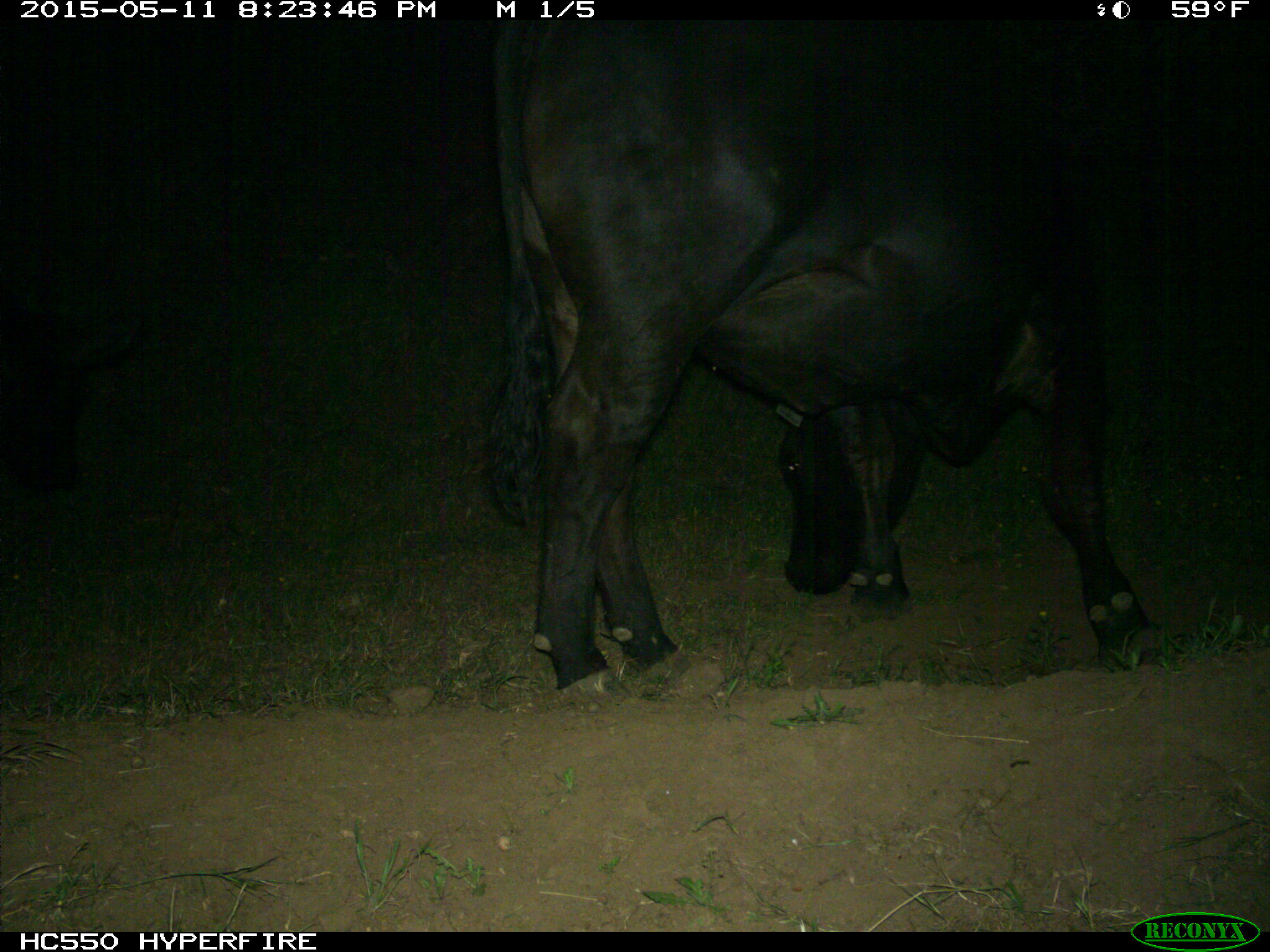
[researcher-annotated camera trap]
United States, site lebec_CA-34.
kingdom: Animalia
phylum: Chordata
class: Mammalia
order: Artiodactyla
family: Bovidae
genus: Bos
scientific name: Bos taurus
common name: domestic cow